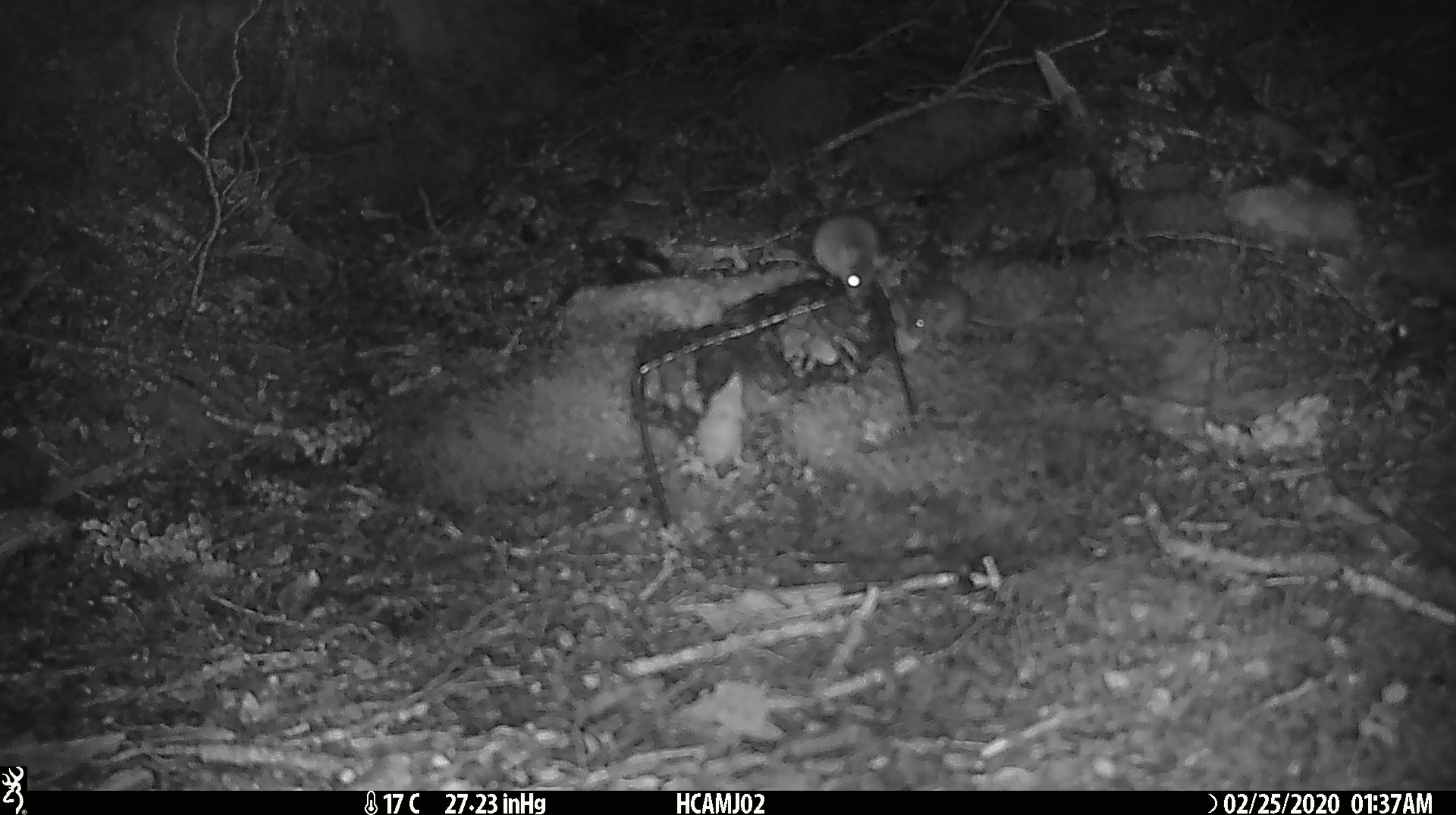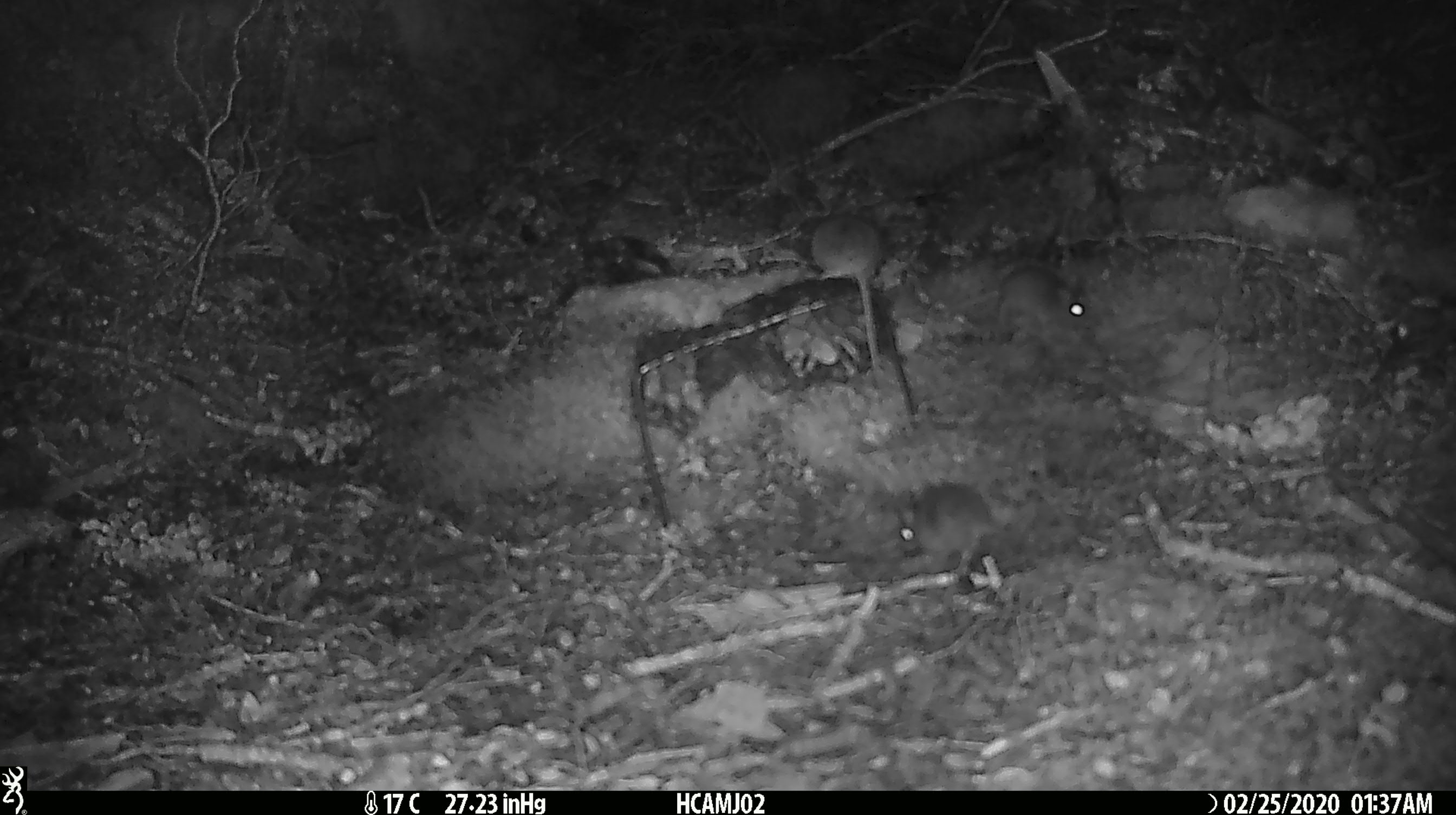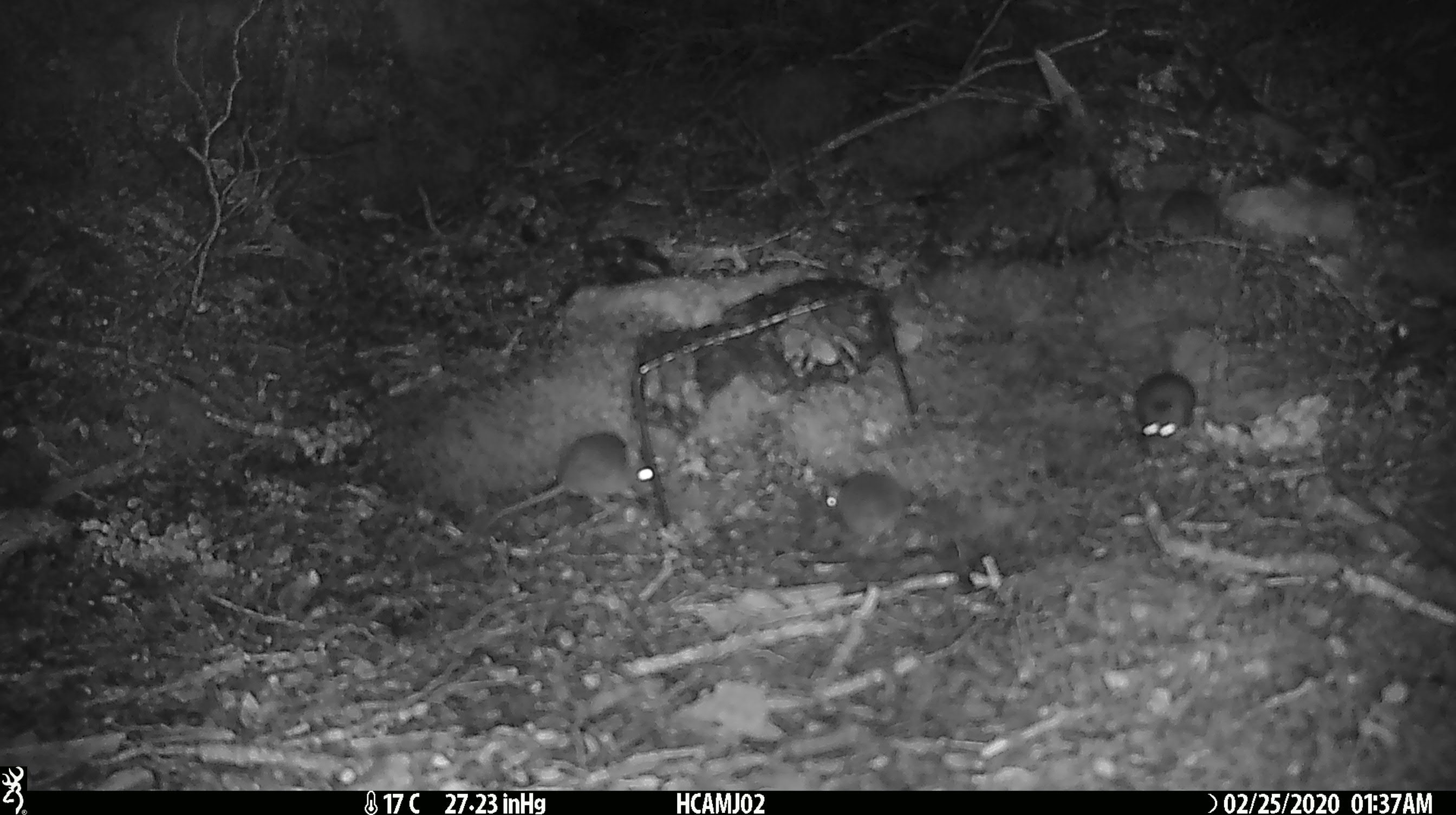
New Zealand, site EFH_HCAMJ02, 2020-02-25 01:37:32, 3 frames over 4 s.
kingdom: Animalia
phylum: Chordata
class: Mammalia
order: Rodentia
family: Muridae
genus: Mus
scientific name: Mus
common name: mouse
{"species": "mouse (Mus)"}